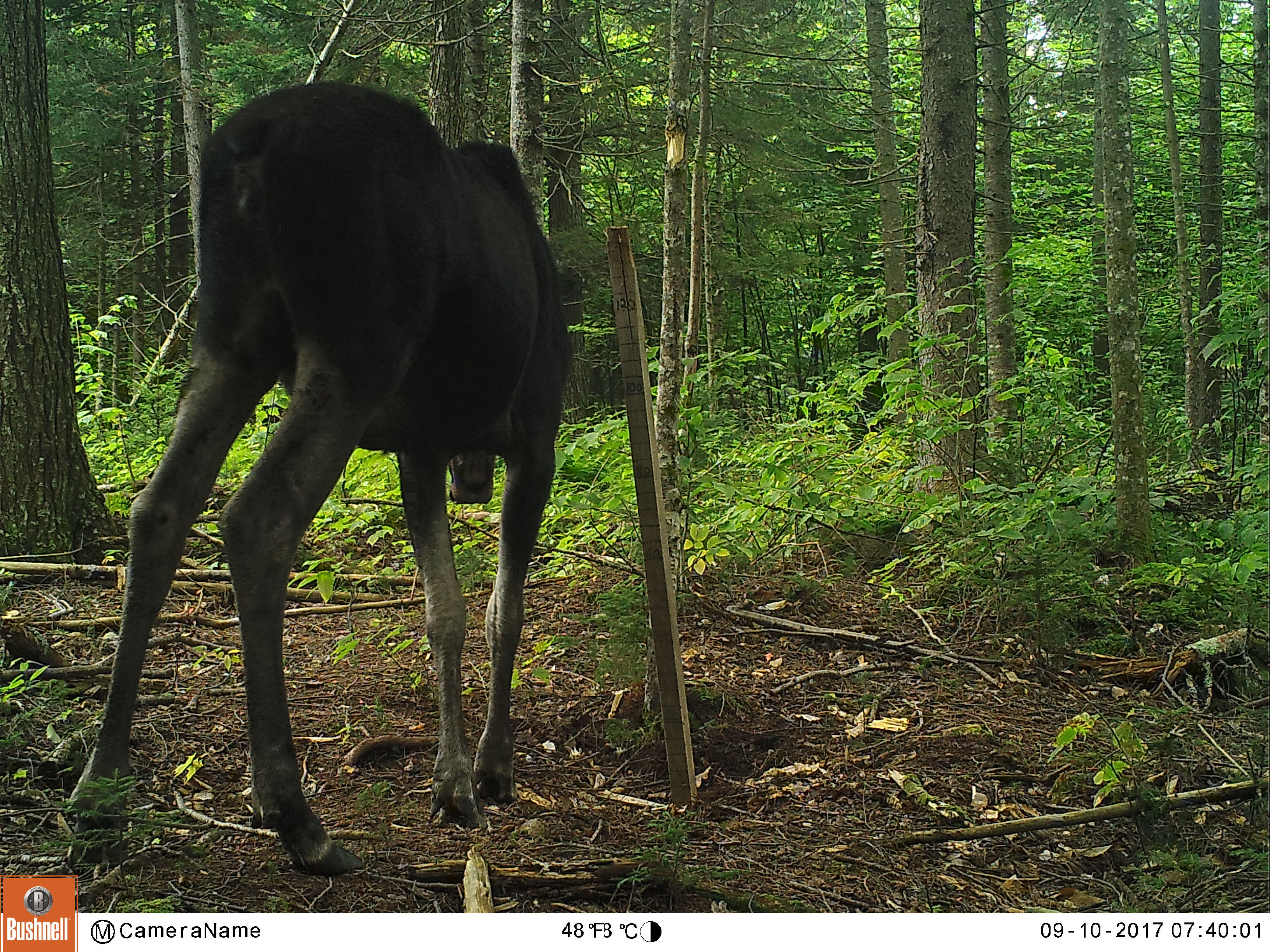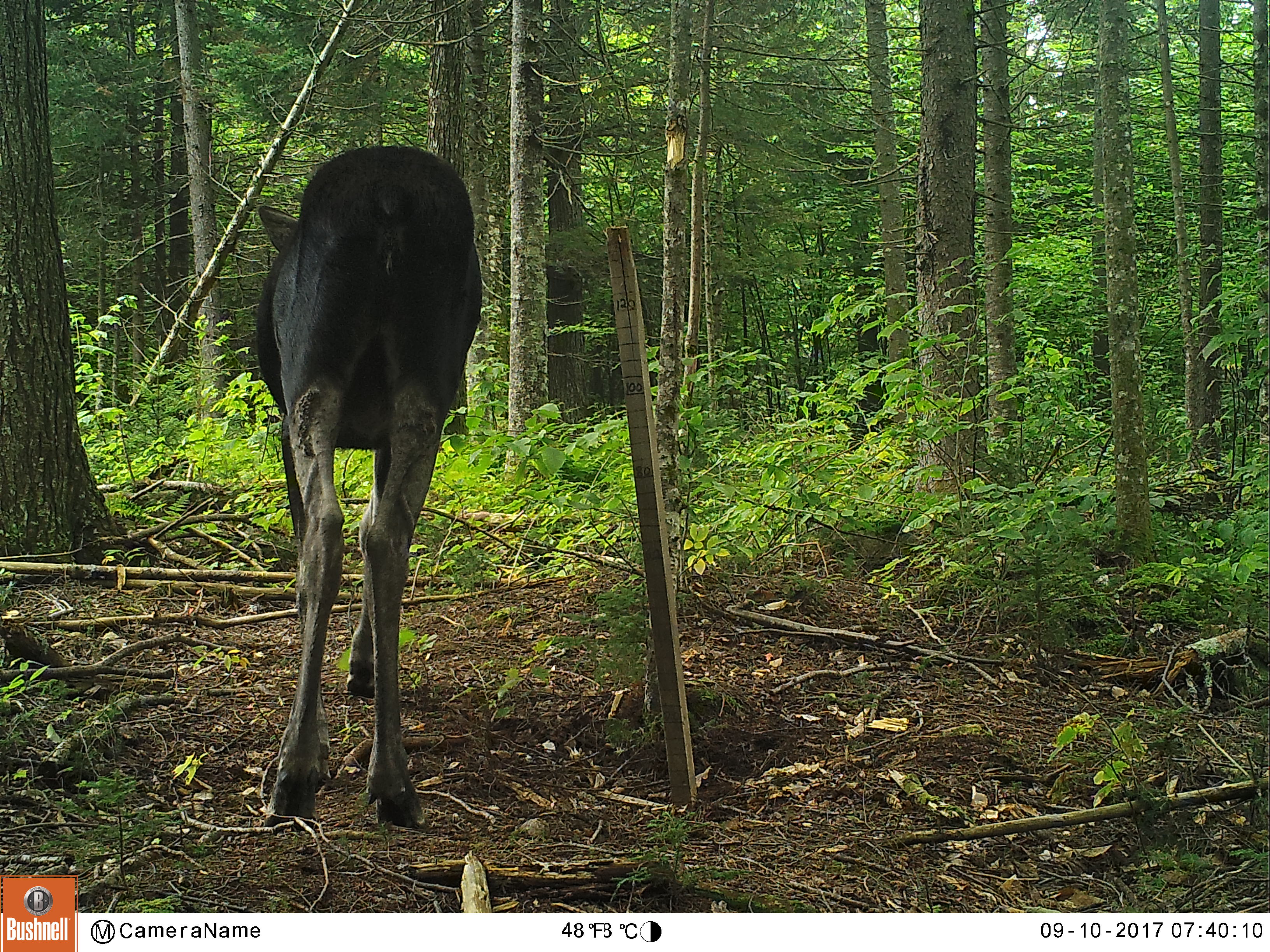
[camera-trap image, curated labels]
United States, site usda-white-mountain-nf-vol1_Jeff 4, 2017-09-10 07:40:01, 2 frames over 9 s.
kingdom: Animalia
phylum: Chordata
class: Mammalia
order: Artiodactyla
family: Cervidae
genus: Alces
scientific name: Alces alces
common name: moose